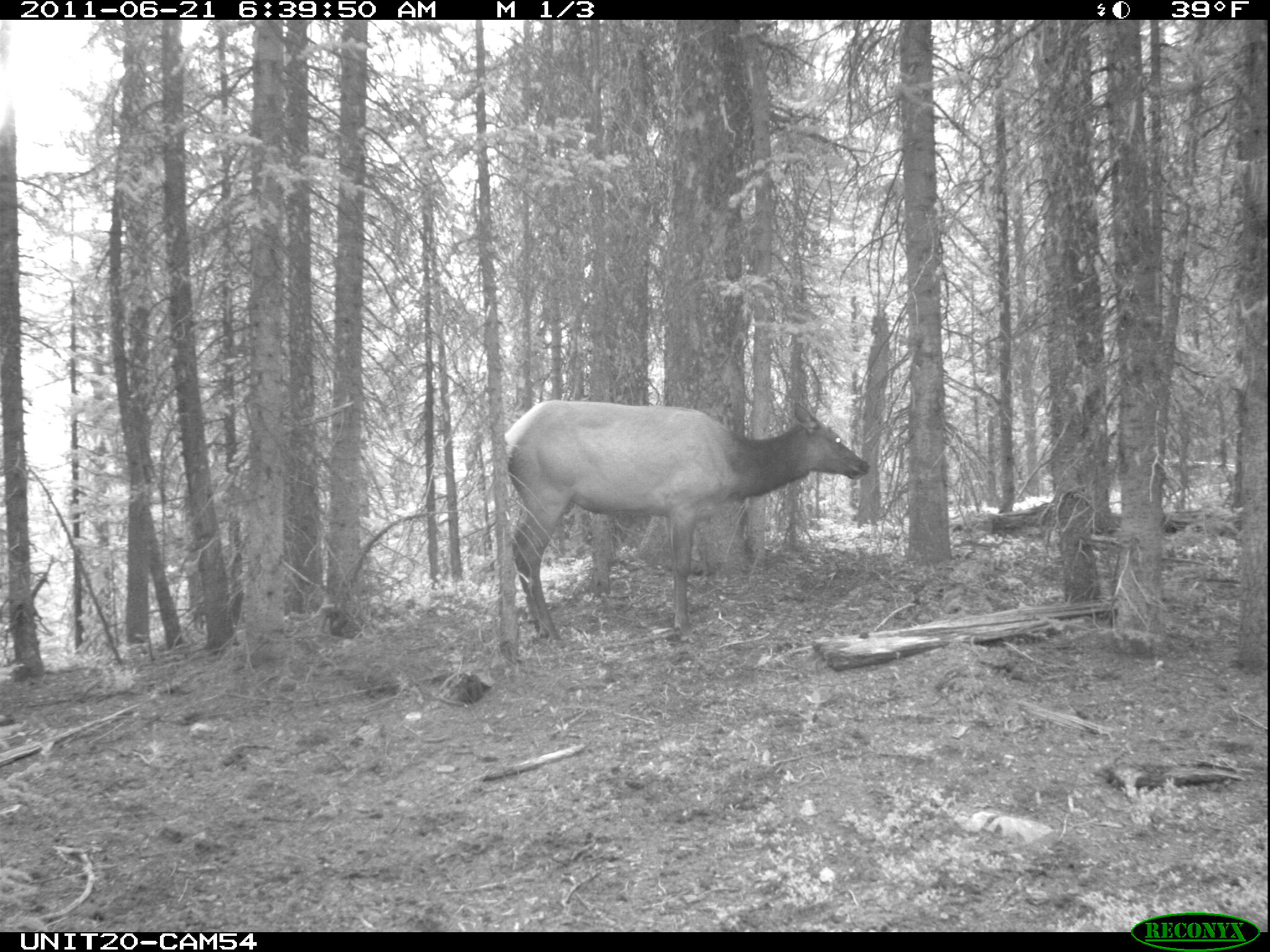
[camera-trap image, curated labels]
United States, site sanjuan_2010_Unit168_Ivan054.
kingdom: Animalia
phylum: Chordata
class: Mammalia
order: Artiodactyla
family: Cervidae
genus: Cervus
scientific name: Cervus elaphus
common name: red deer